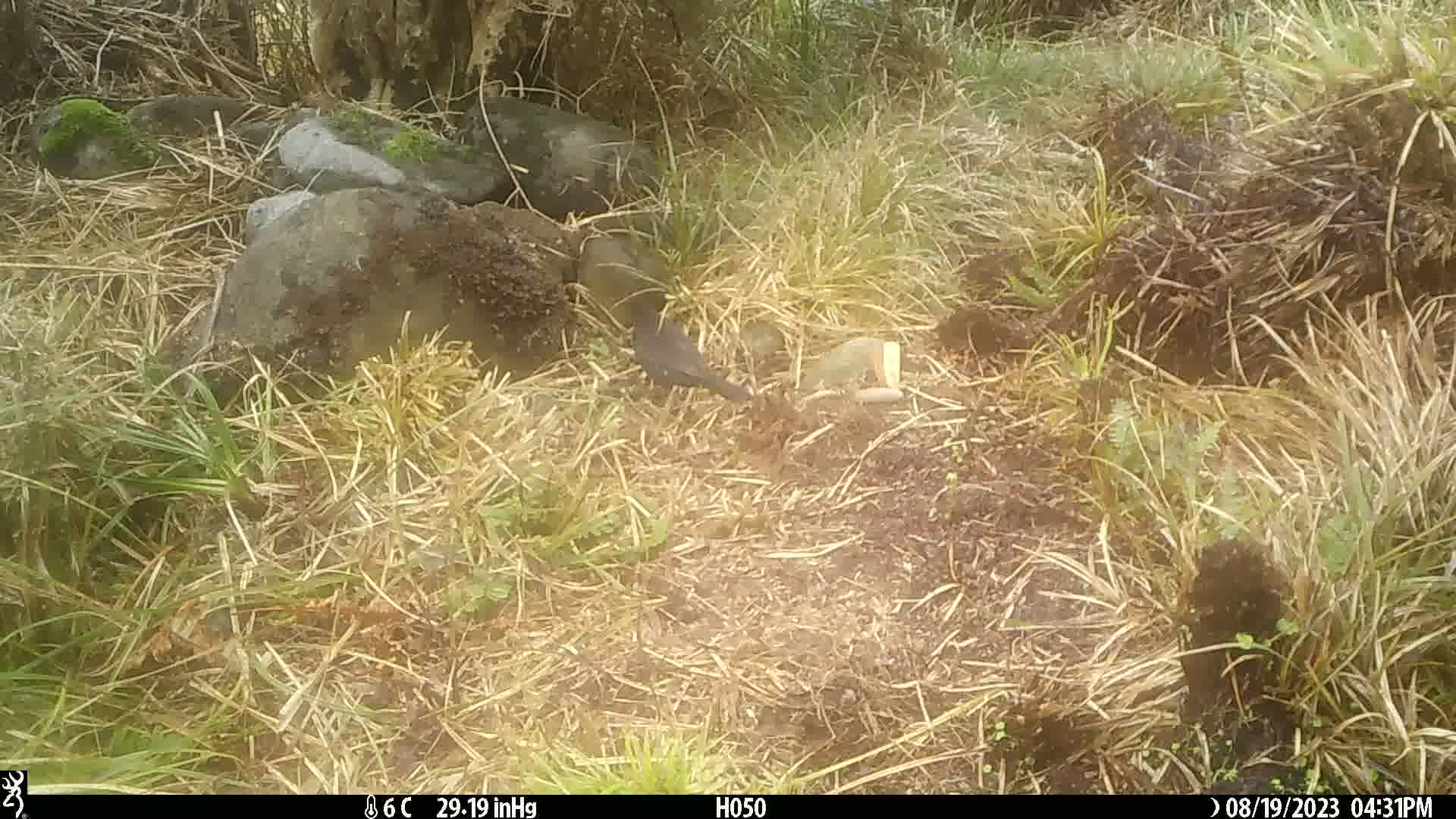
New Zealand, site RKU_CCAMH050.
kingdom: Animalia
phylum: Chordata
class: Aves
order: Passeriformes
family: Turdidae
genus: Turdus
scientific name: Turdus merula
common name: eurasian blackbird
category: blackbird